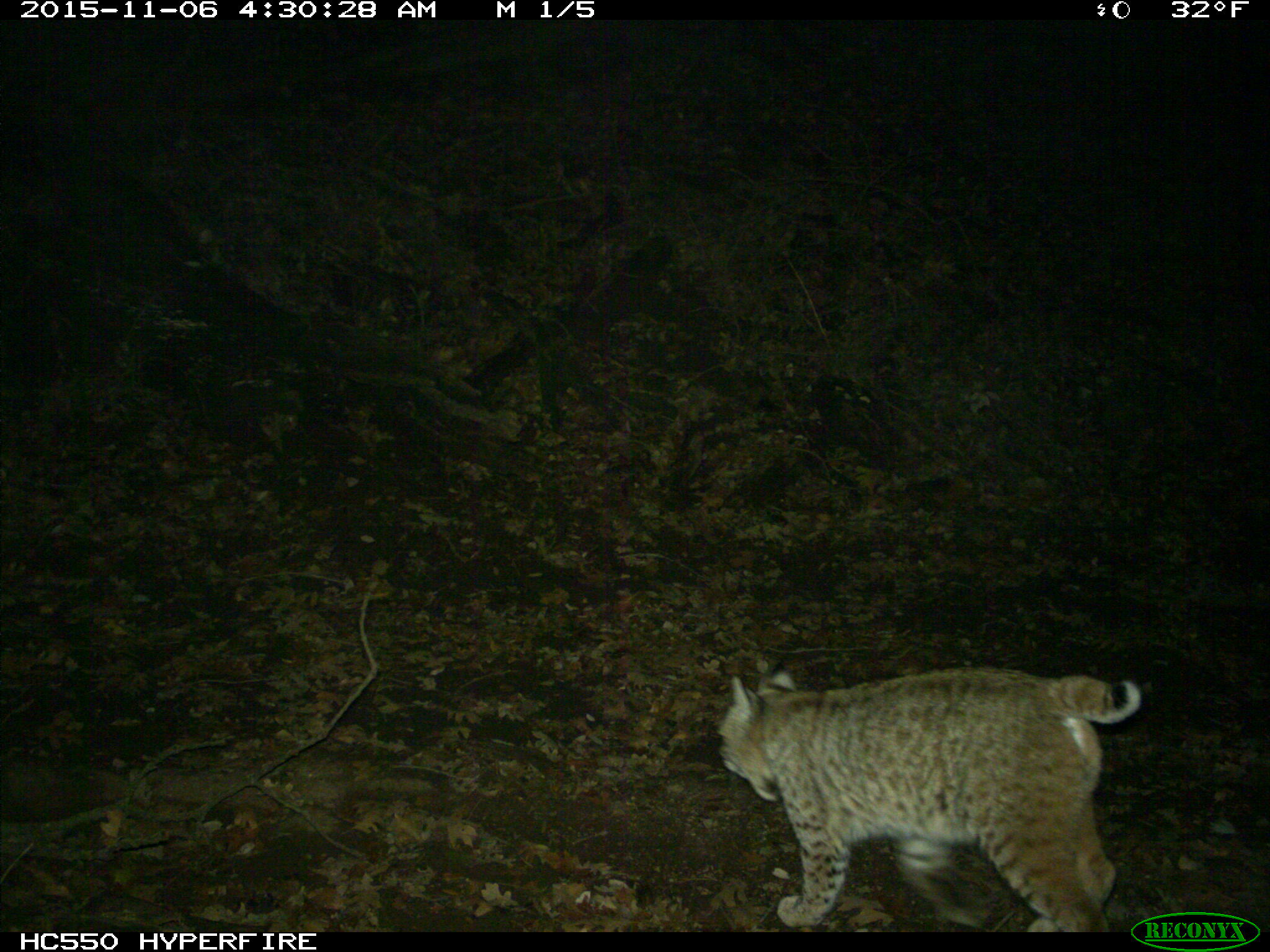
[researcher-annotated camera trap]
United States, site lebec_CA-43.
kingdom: Animalia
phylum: Chordata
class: Mammalia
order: Carnivora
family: Felidae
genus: Lynx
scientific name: Lynx rufus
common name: bobcat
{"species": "Lynx rufus (bobcat)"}